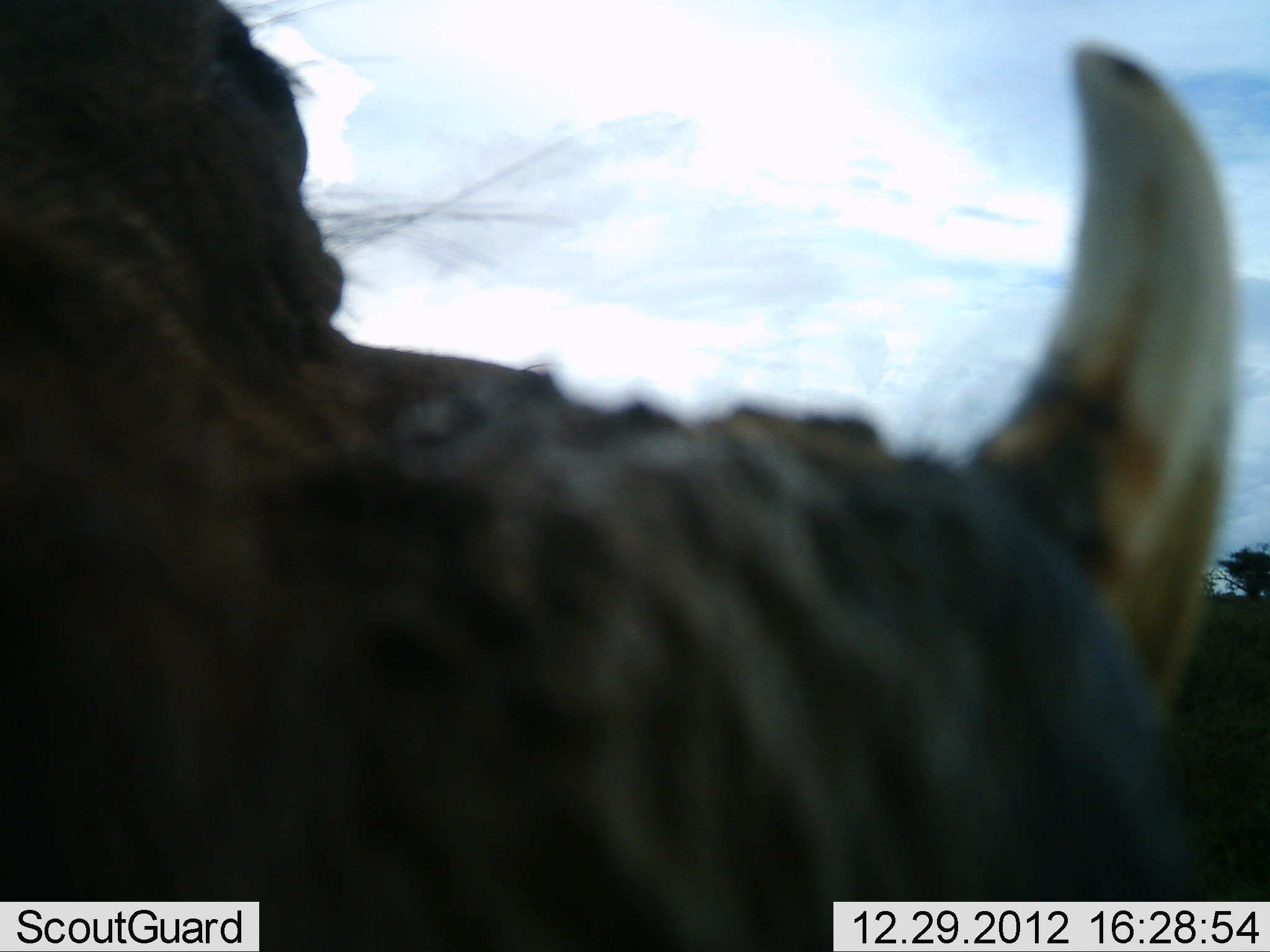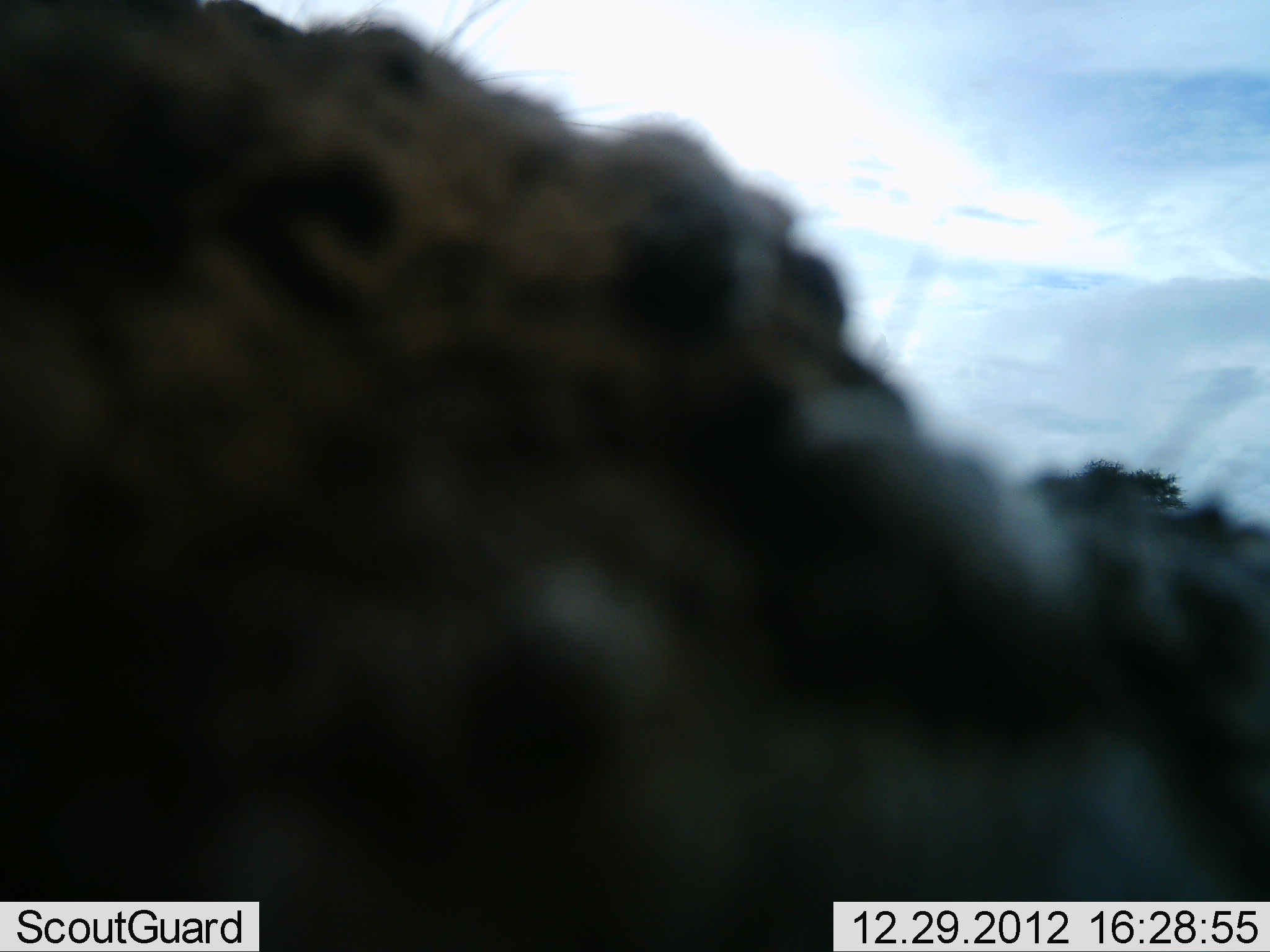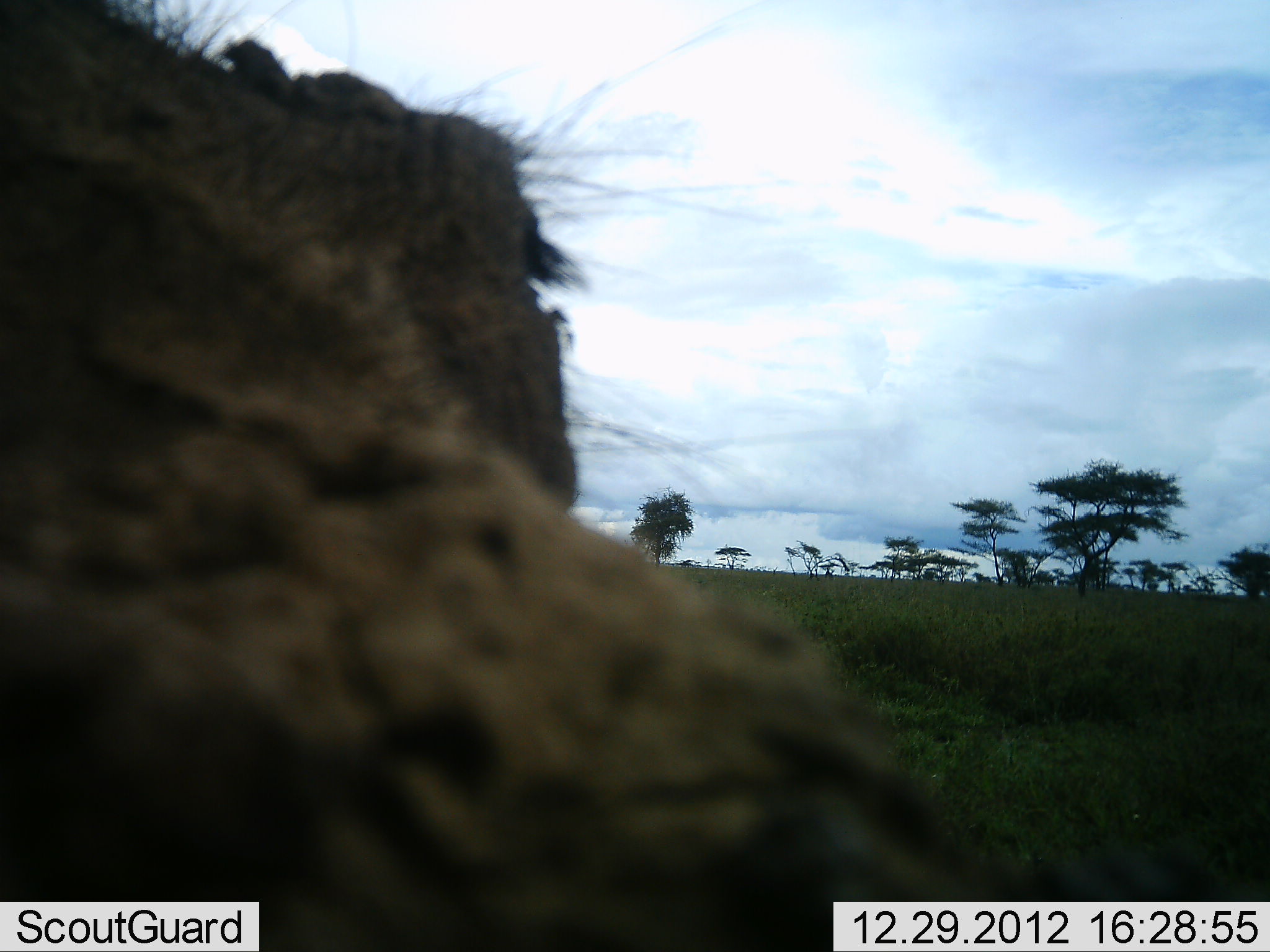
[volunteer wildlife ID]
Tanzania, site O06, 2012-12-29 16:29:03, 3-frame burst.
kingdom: Animalia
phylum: Chordata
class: Mammalia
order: Artiodactyla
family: Suidae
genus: Phacochoerus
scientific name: Phacochoerus africanus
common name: warthog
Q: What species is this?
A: Warthog (Phacochoerus africanus).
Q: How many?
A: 1.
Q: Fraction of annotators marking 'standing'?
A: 53%.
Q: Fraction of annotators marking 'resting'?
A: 0%.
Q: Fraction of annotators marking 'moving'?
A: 27%.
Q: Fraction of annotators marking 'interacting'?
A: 20%.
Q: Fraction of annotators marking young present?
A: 0%.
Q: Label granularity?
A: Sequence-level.